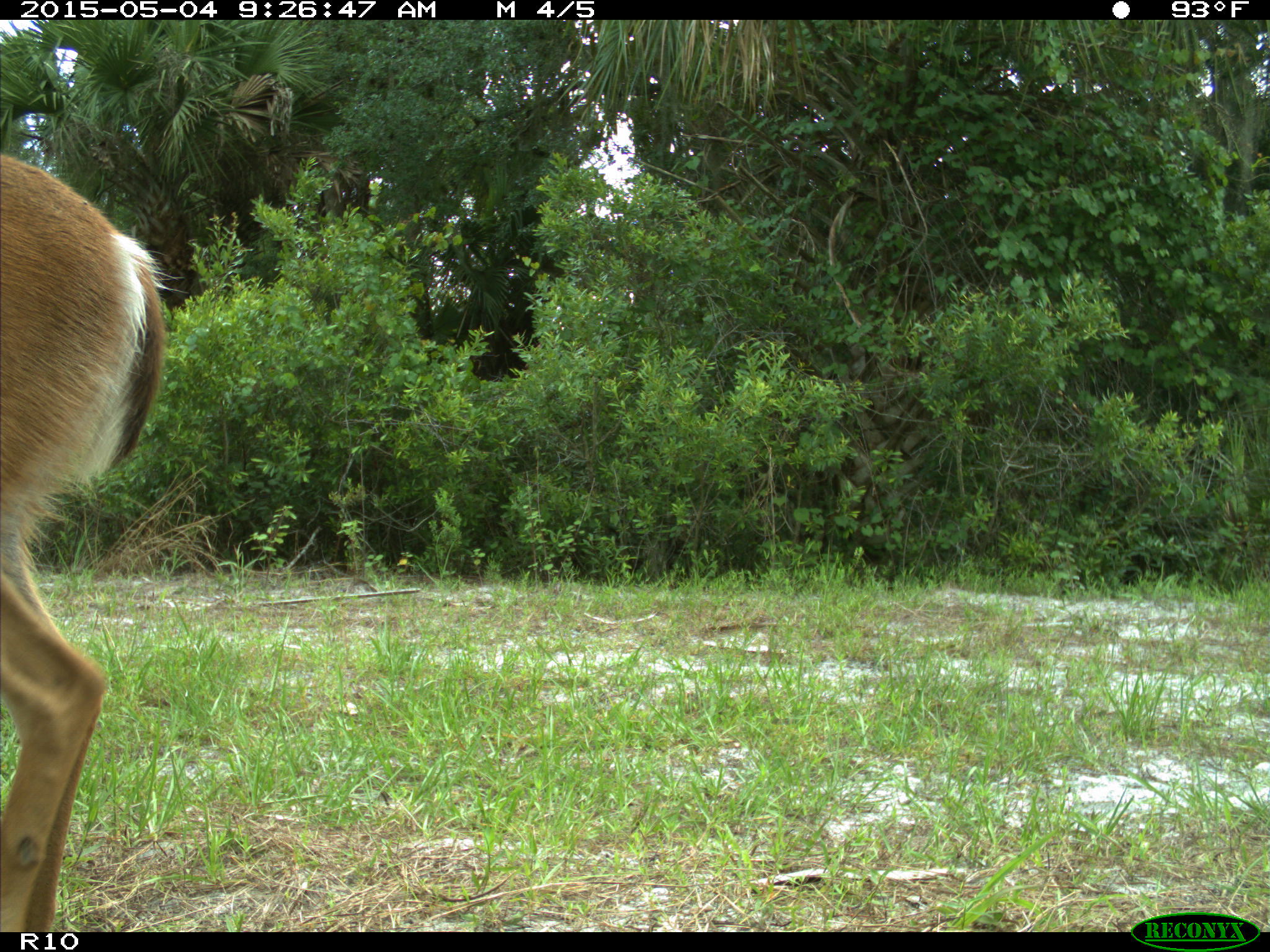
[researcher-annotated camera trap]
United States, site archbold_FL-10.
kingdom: Animalia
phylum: Chordata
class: Mammalia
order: Artiodactyla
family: Cervidae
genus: Odocoileus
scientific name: Odocoileus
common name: deer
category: unidentified deer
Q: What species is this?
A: Unidentified deer (deer) (Odocoileus).